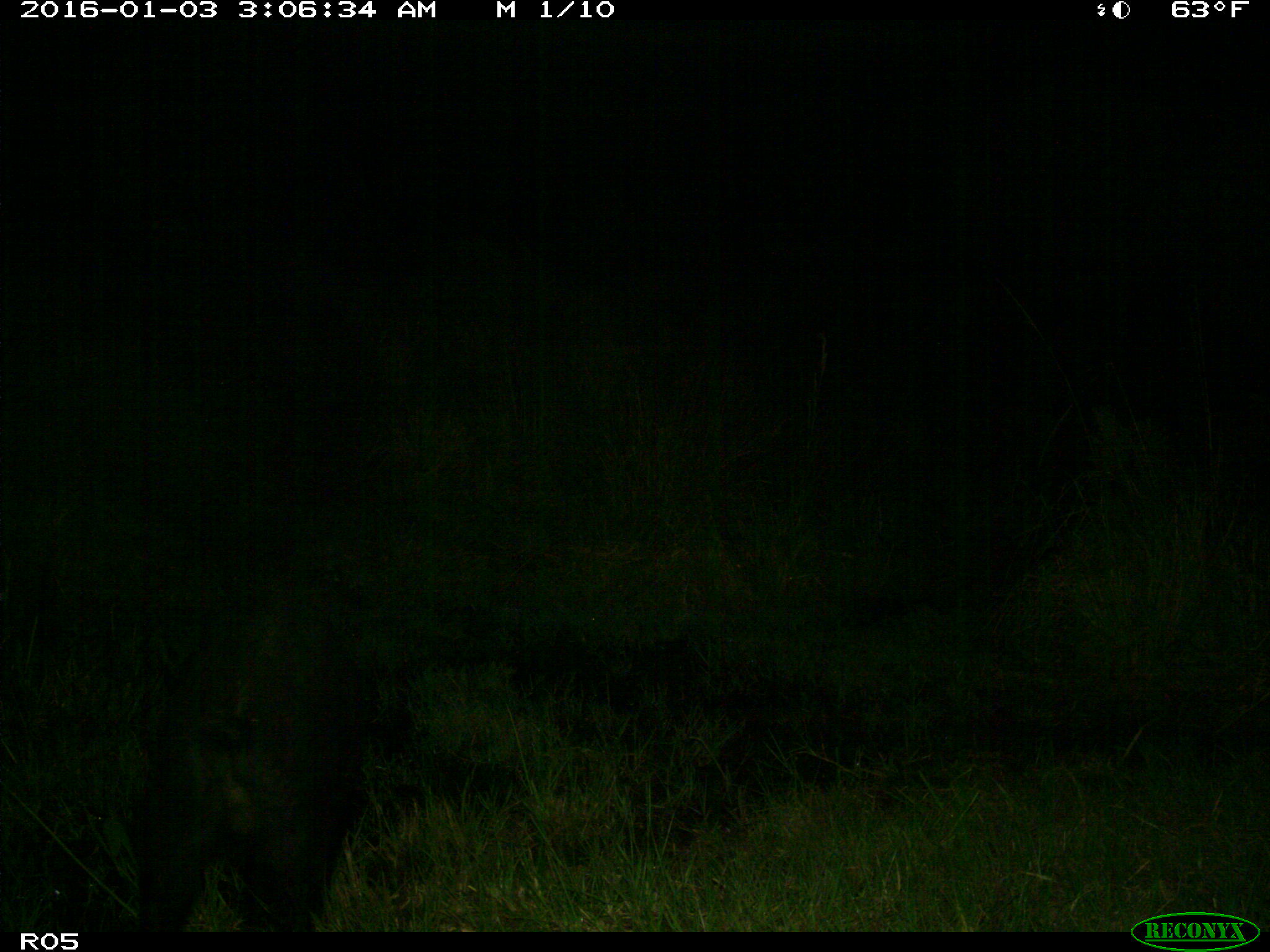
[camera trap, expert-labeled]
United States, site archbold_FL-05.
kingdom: Animalia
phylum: Chordata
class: Mammalia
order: Artiodactyla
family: Suidae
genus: Sus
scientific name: Sus scrofa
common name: wild boar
Sus scrofa (wild boar).